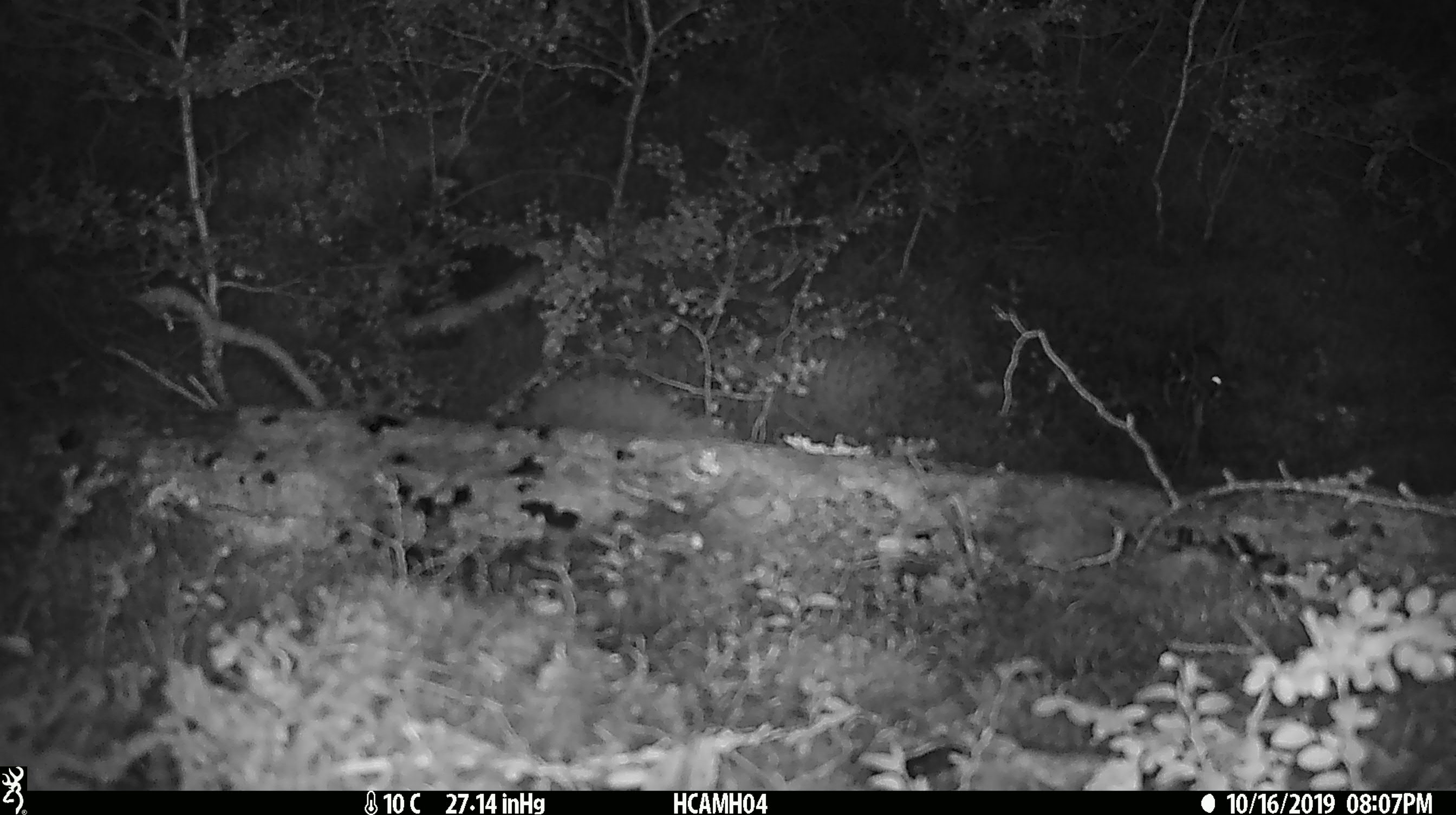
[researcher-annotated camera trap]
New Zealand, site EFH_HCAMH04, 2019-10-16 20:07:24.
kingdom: Animalia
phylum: Chordata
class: Mammalia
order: Rodentia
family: Muridae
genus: Mus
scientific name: Mus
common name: mouse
Mouse (Mus).